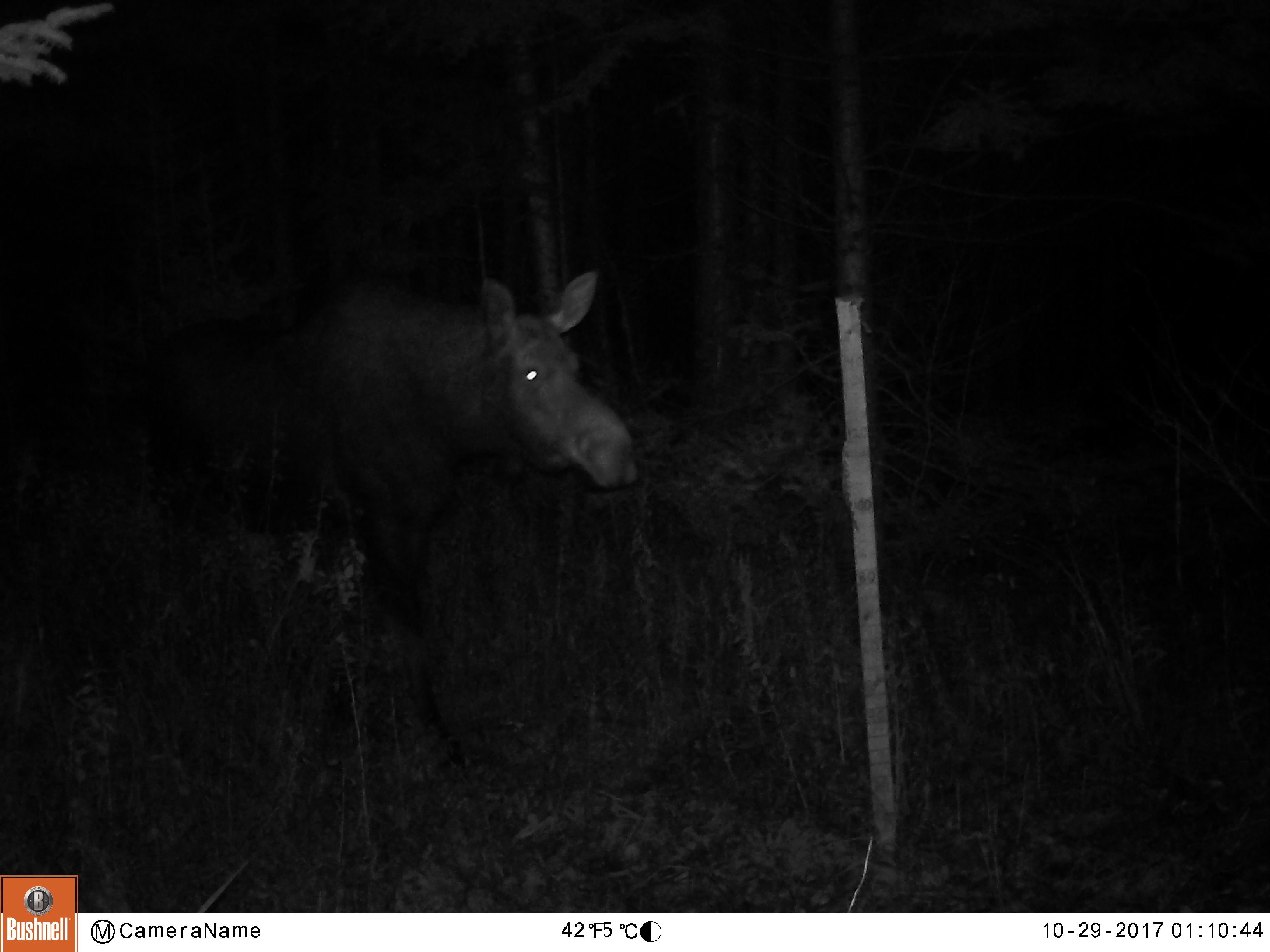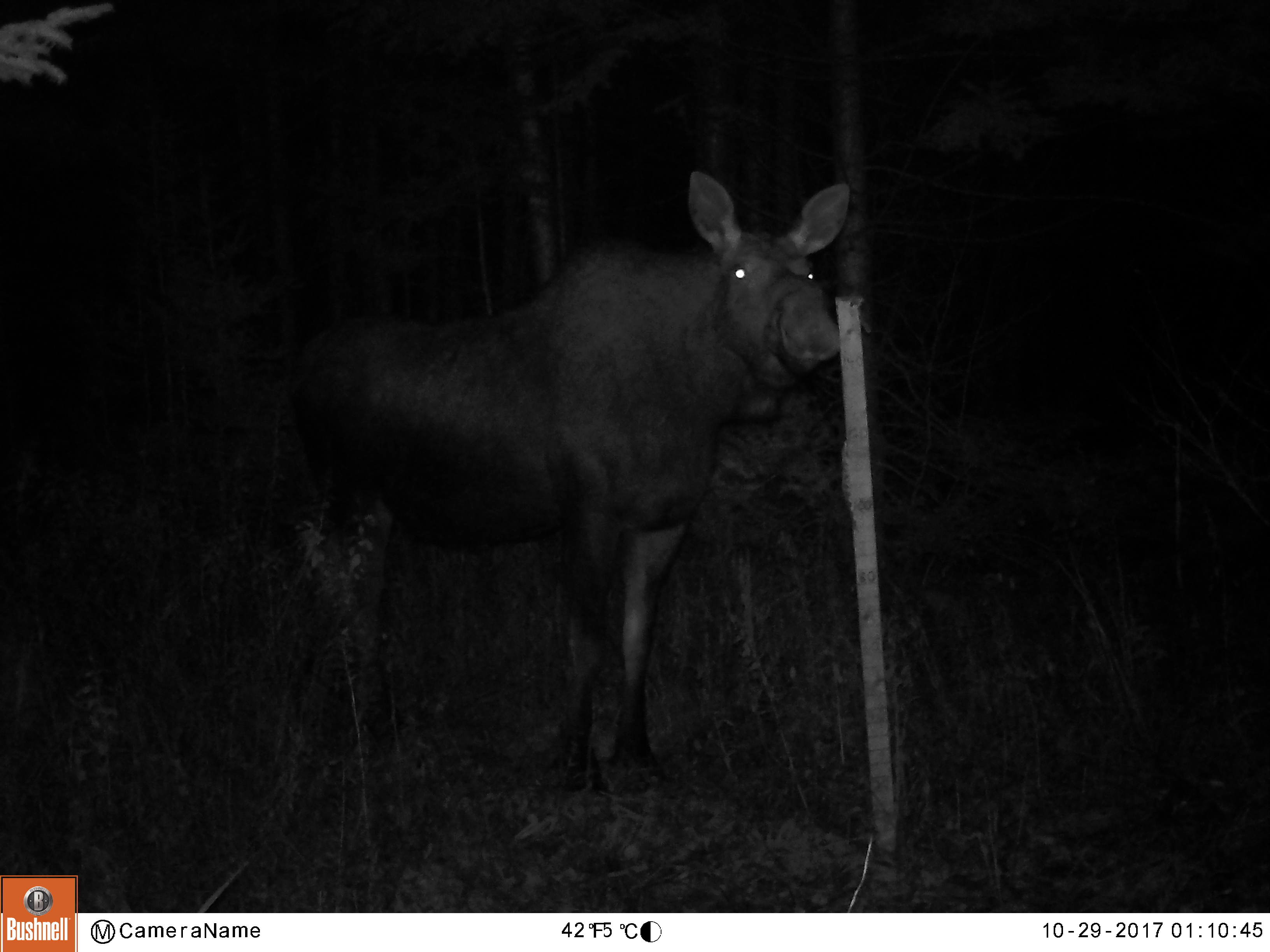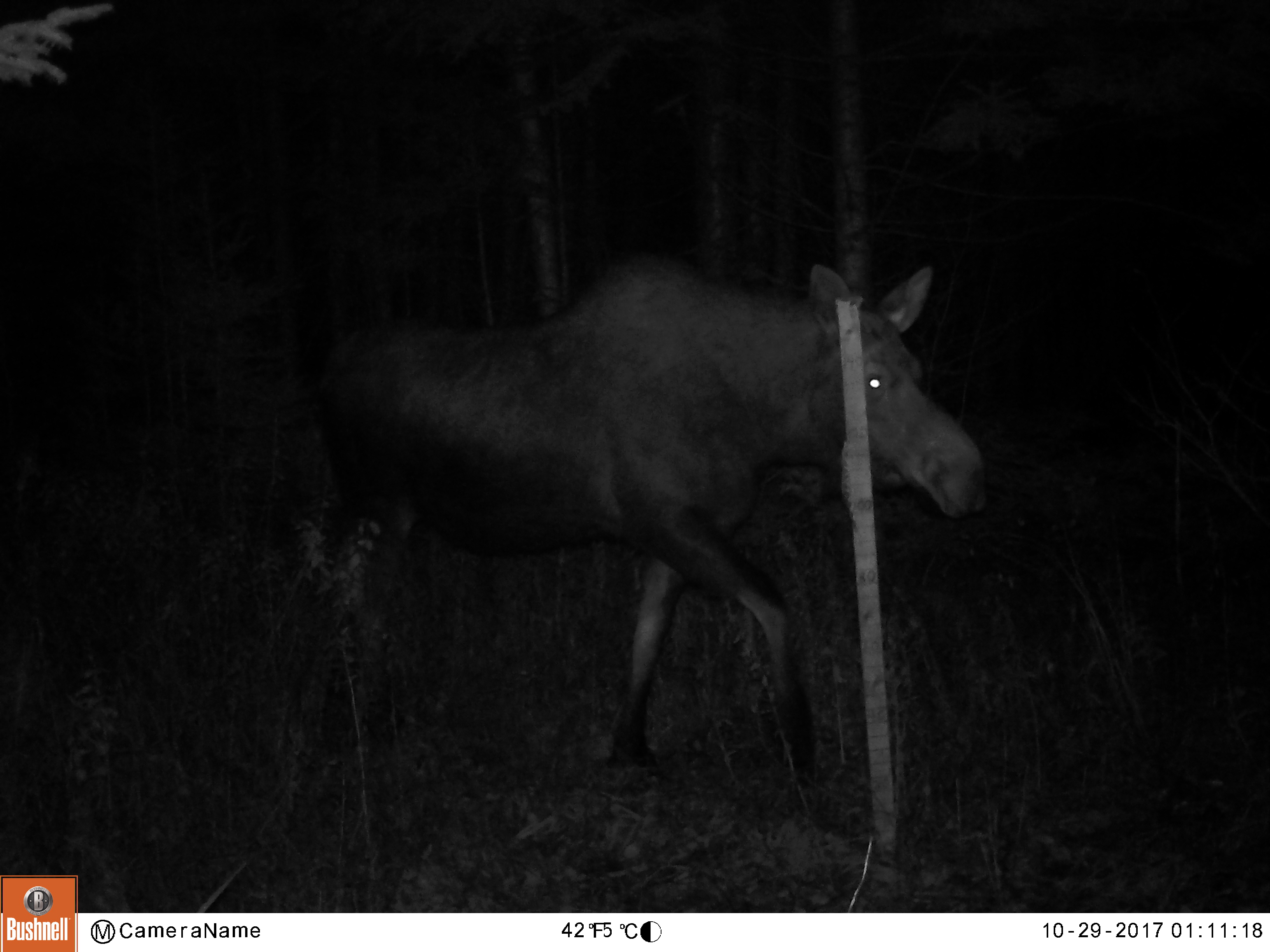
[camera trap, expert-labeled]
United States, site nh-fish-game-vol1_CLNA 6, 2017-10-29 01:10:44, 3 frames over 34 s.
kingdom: Animalia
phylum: Chordata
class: Mammalia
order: Artiodactyla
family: Cervidae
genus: Alces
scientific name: Alces alces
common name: moose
Moose (Alces alces).